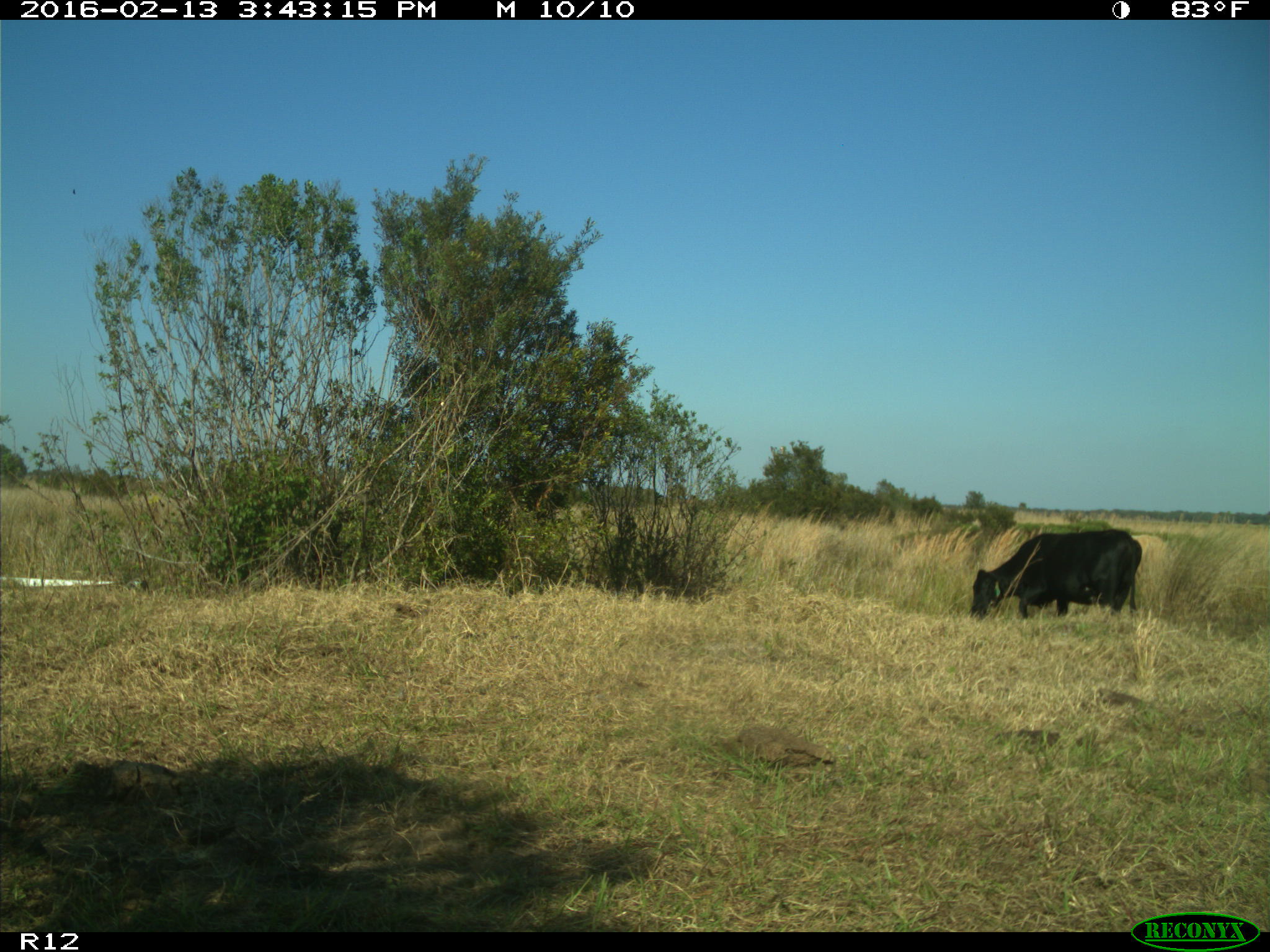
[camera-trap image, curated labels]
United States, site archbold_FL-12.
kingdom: Animalia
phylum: Chordata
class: Mammalia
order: Artiodactyla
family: Bovidae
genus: Bos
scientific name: Bos taurus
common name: domestic cow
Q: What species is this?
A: Bos taurus (domestic cow).